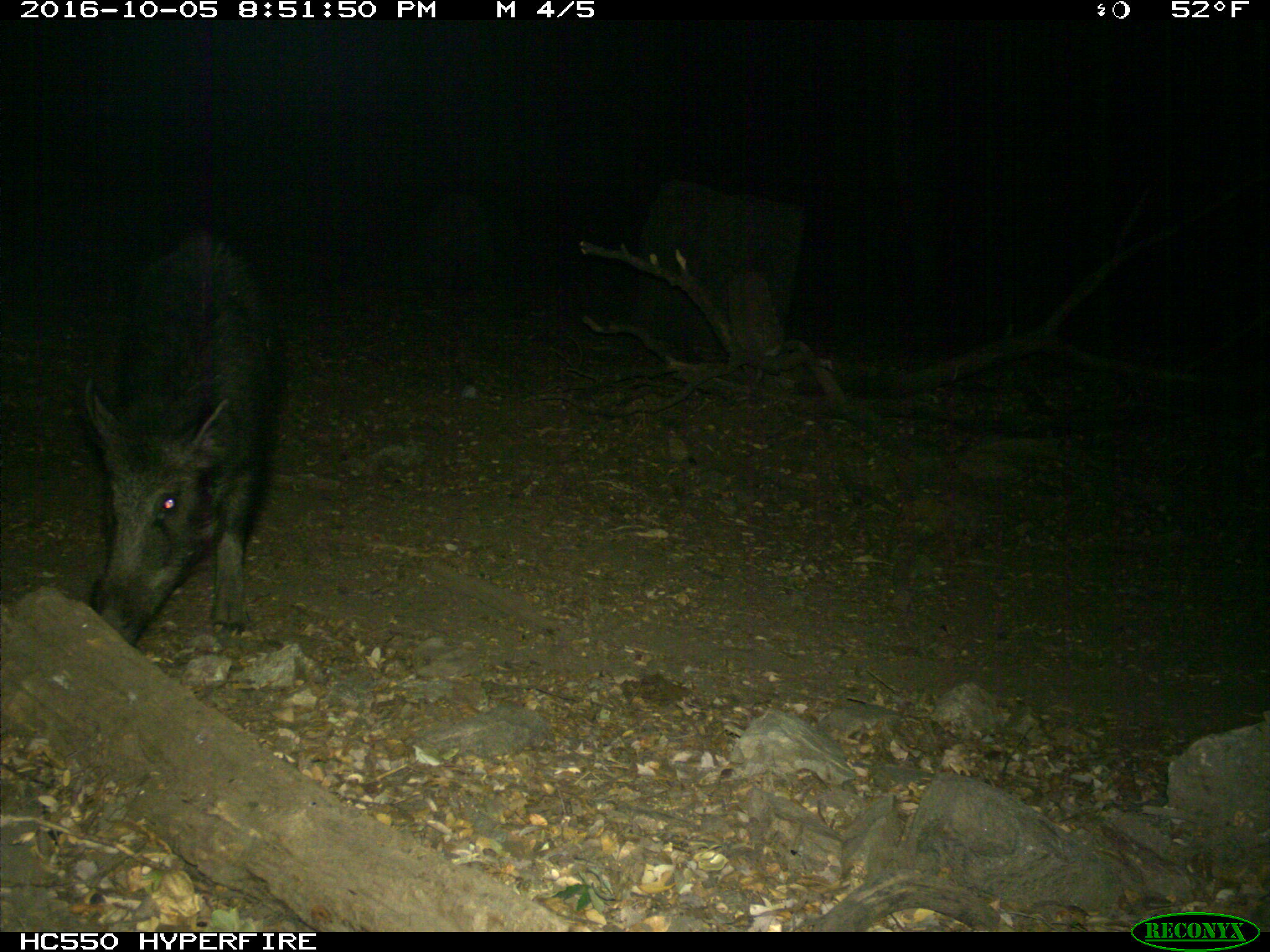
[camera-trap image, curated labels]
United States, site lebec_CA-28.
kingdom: Animalia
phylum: Chordata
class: Mammalia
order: Artiodactyla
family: Suidae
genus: Sus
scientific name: Sus scrofa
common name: wild boar